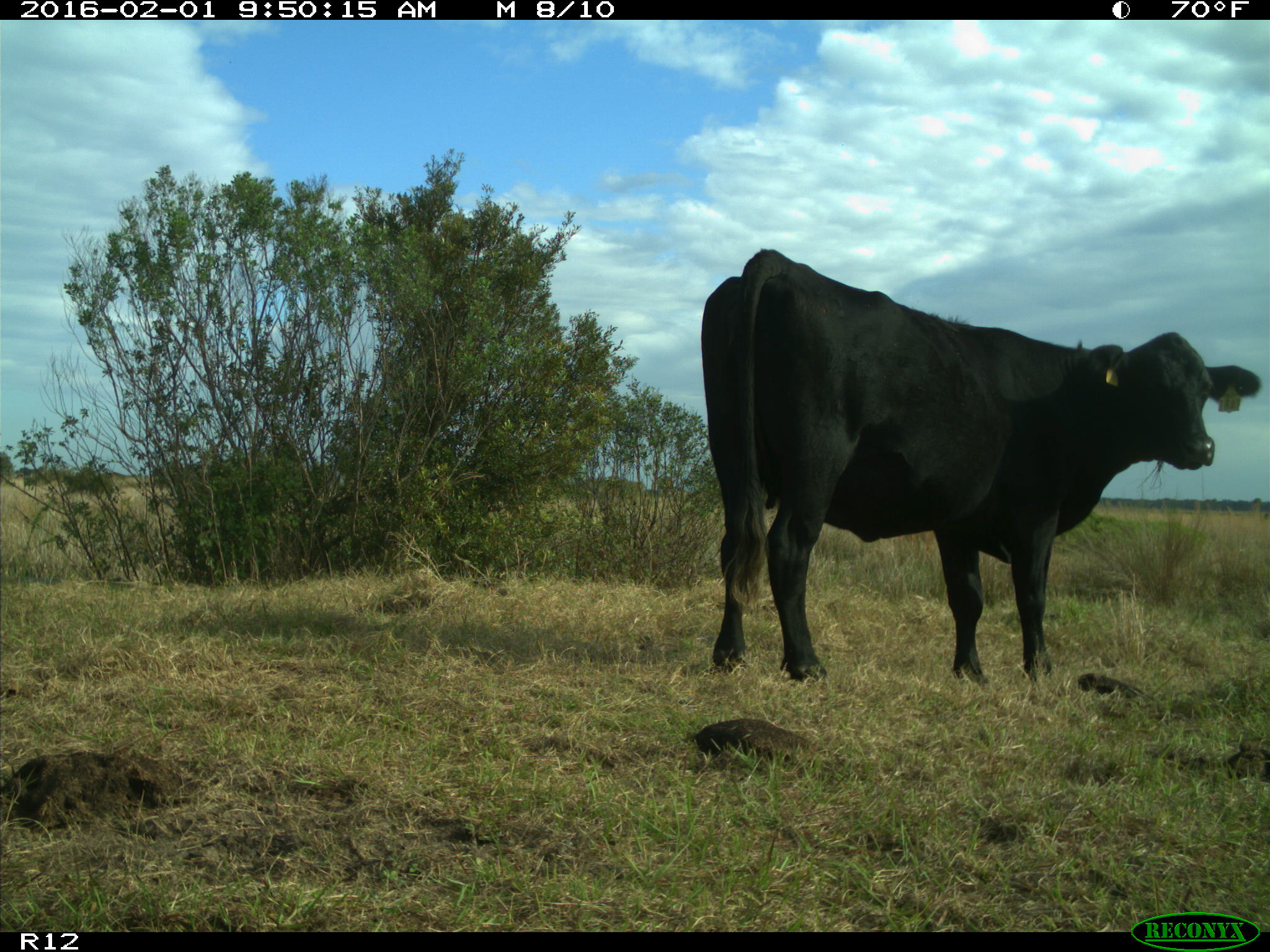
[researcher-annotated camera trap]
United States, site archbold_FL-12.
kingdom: Animalia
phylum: Chordata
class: Mammalia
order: Artiodactyla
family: Bovidae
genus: Bos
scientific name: Bos taurus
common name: domestic cow